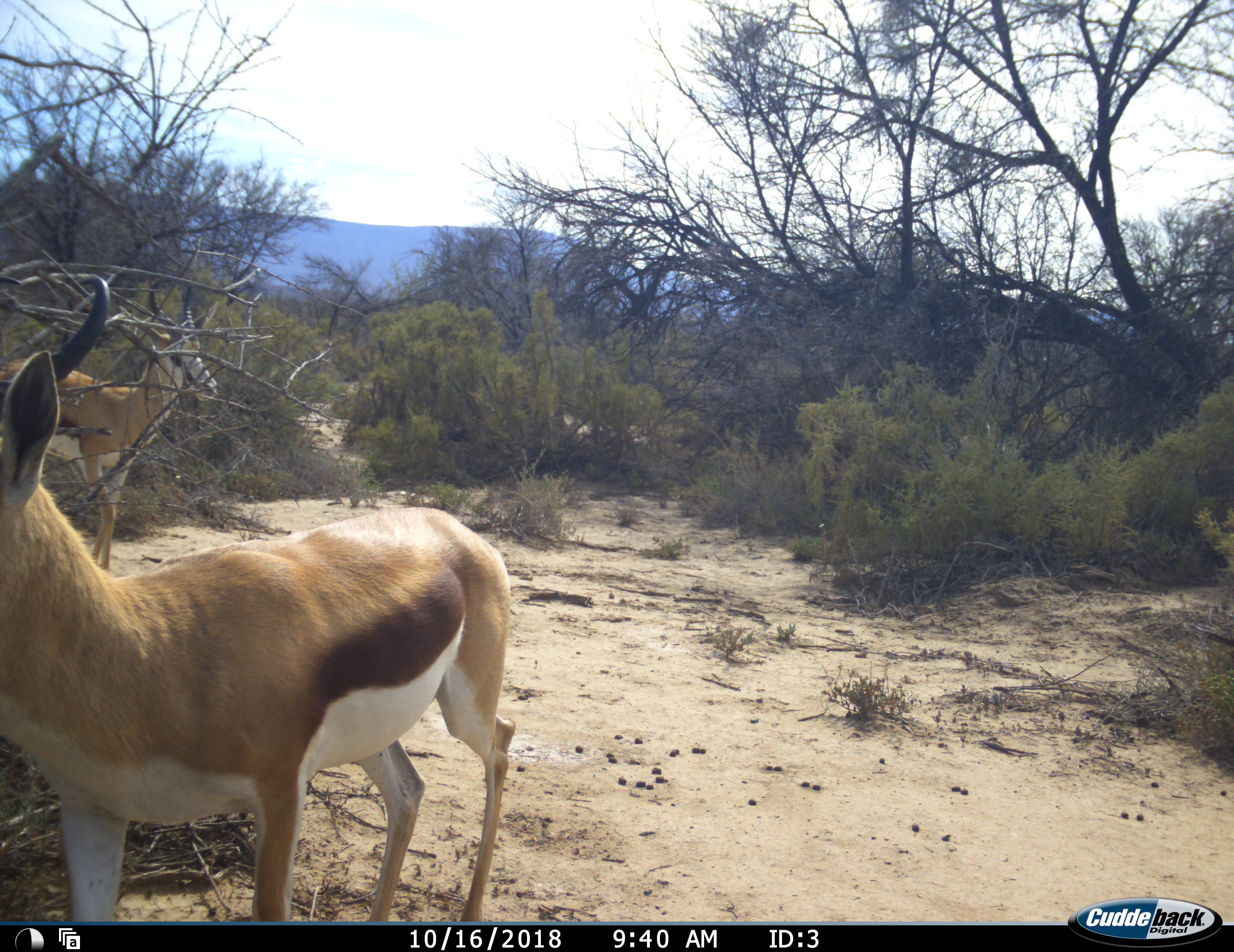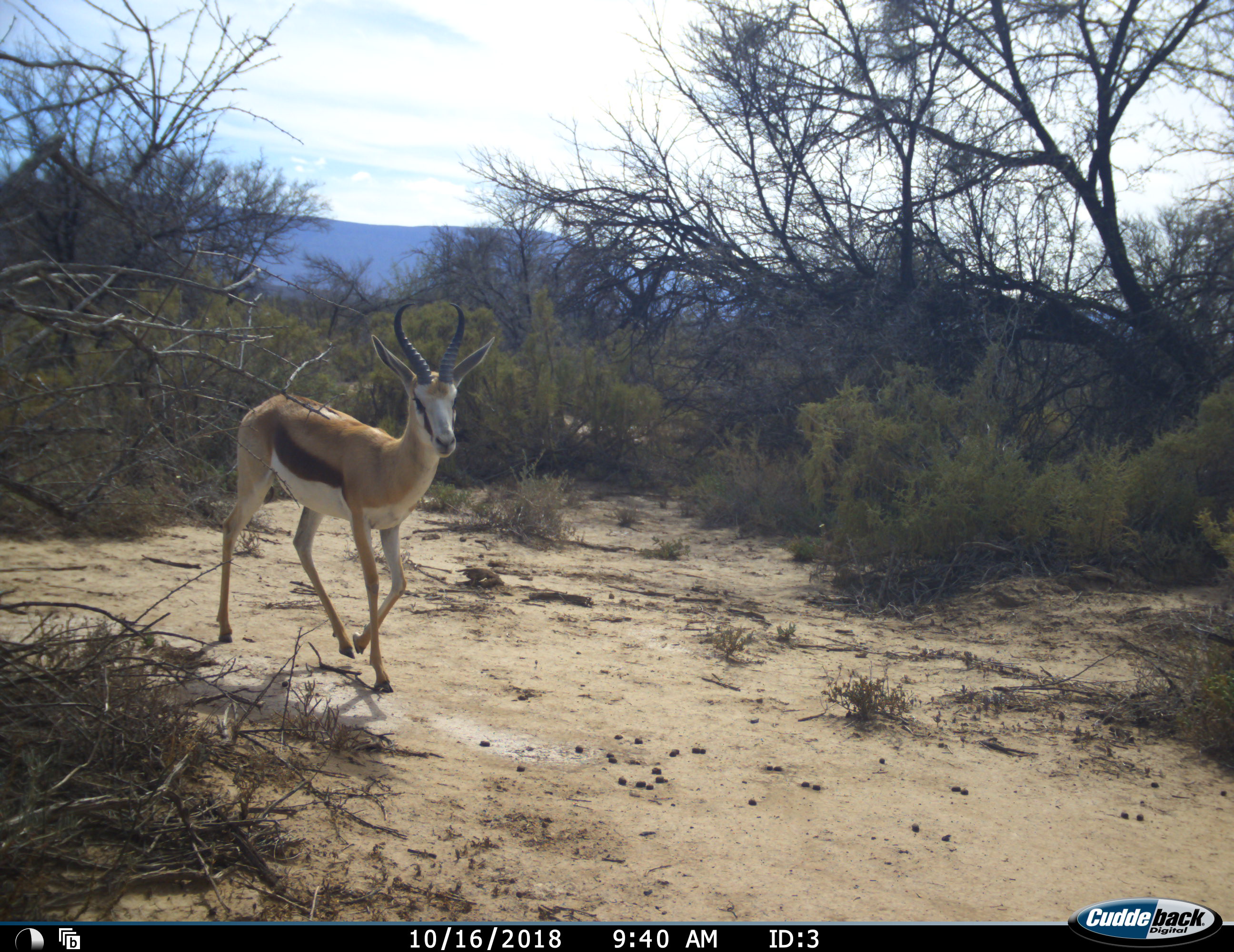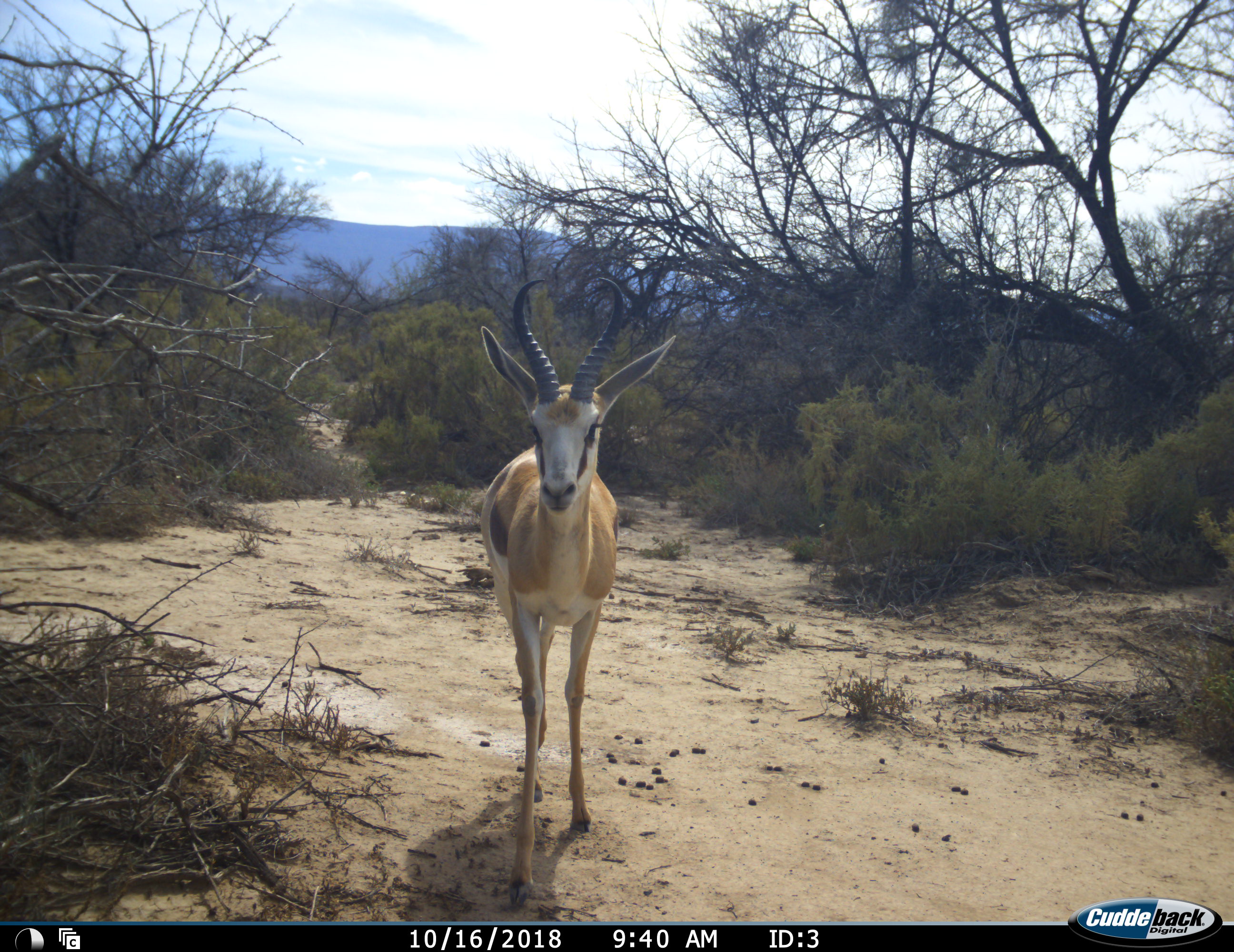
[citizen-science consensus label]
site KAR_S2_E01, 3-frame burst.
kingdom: Animalia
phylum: Chordata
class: Mammalia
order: Artiodactyla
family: Bovidae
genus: Antidorcas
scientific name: Antidorcas marsupialis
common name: springbok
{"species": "springbok (Antidorcas marsupialis)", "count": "2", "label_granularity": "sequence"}